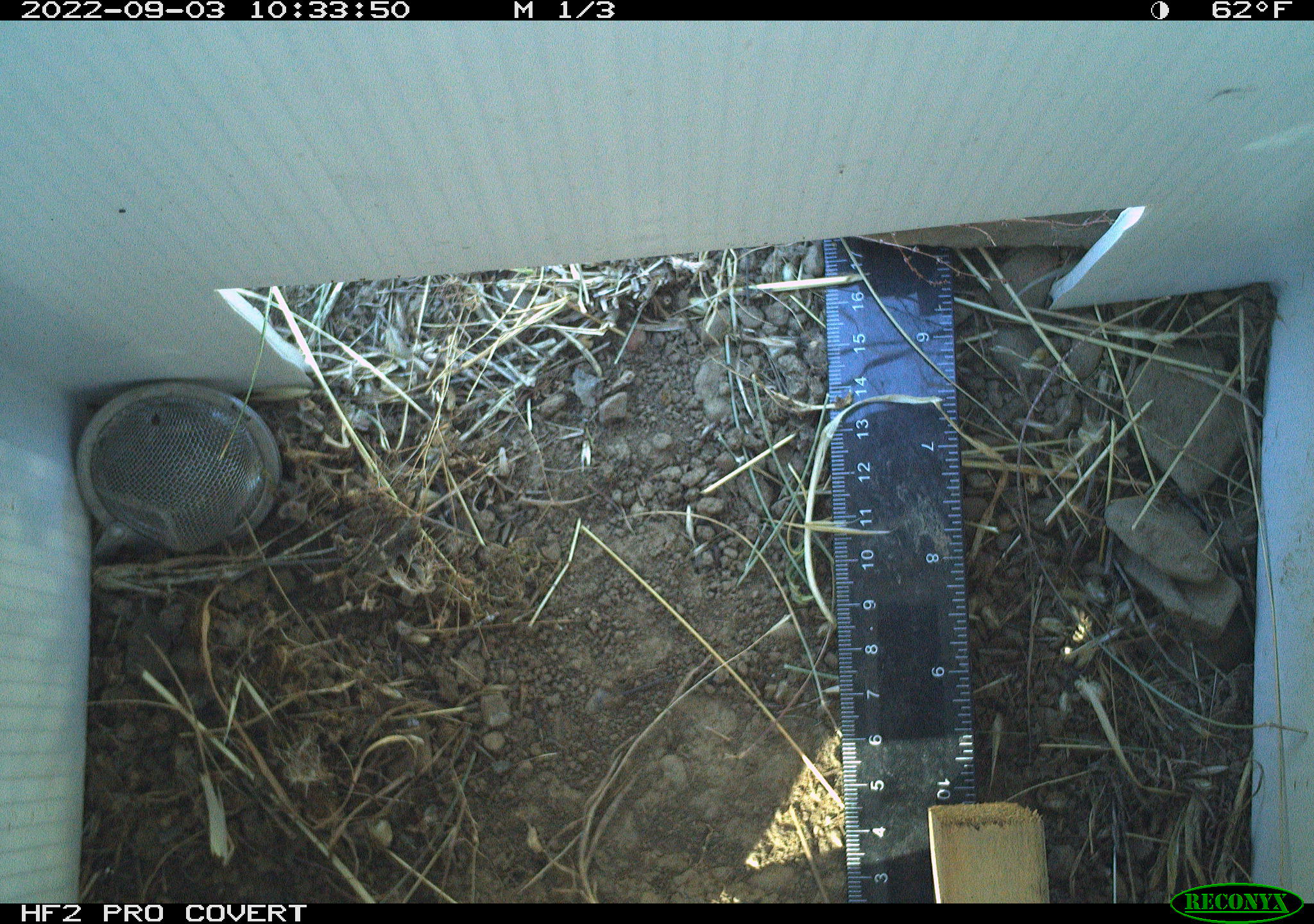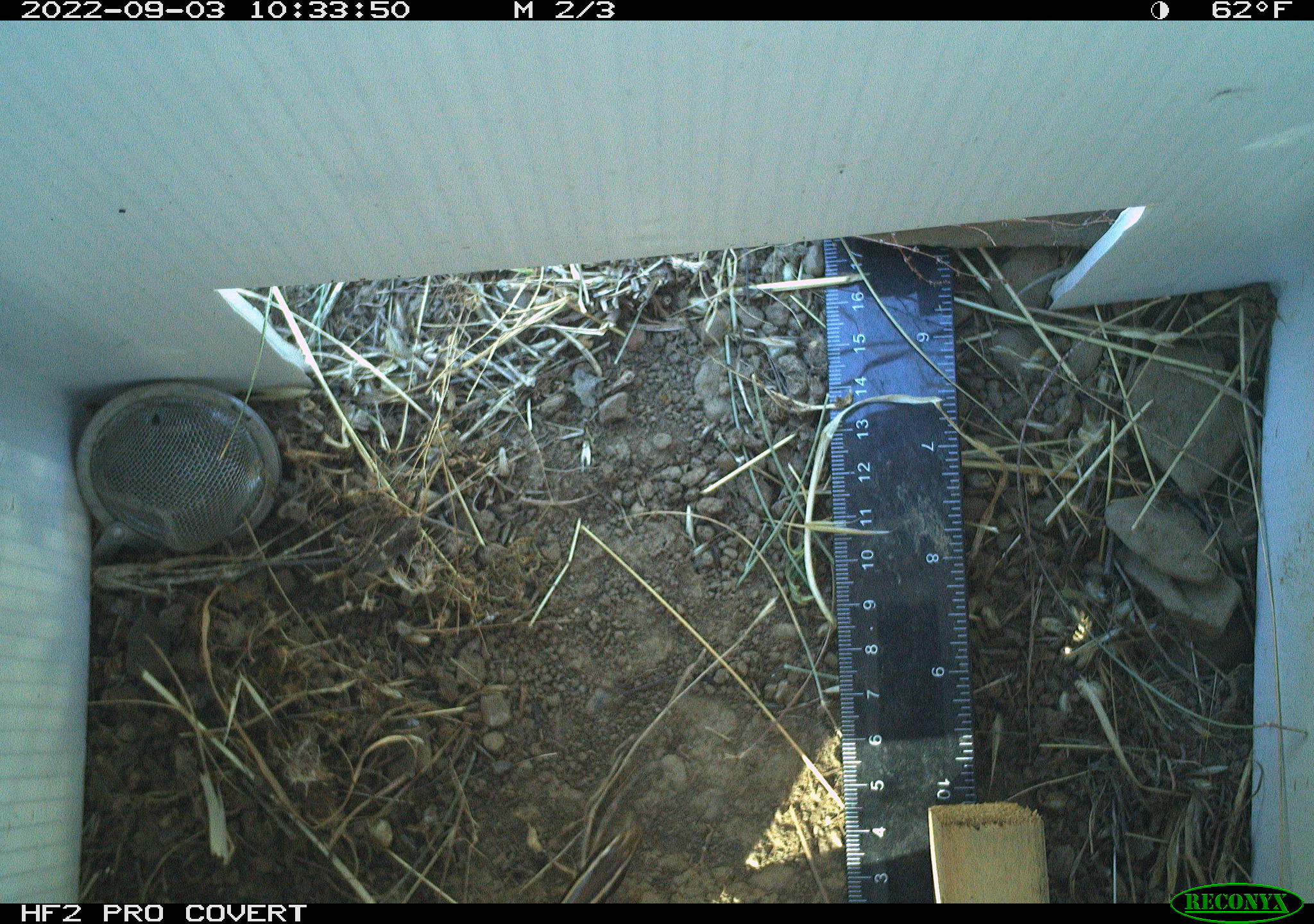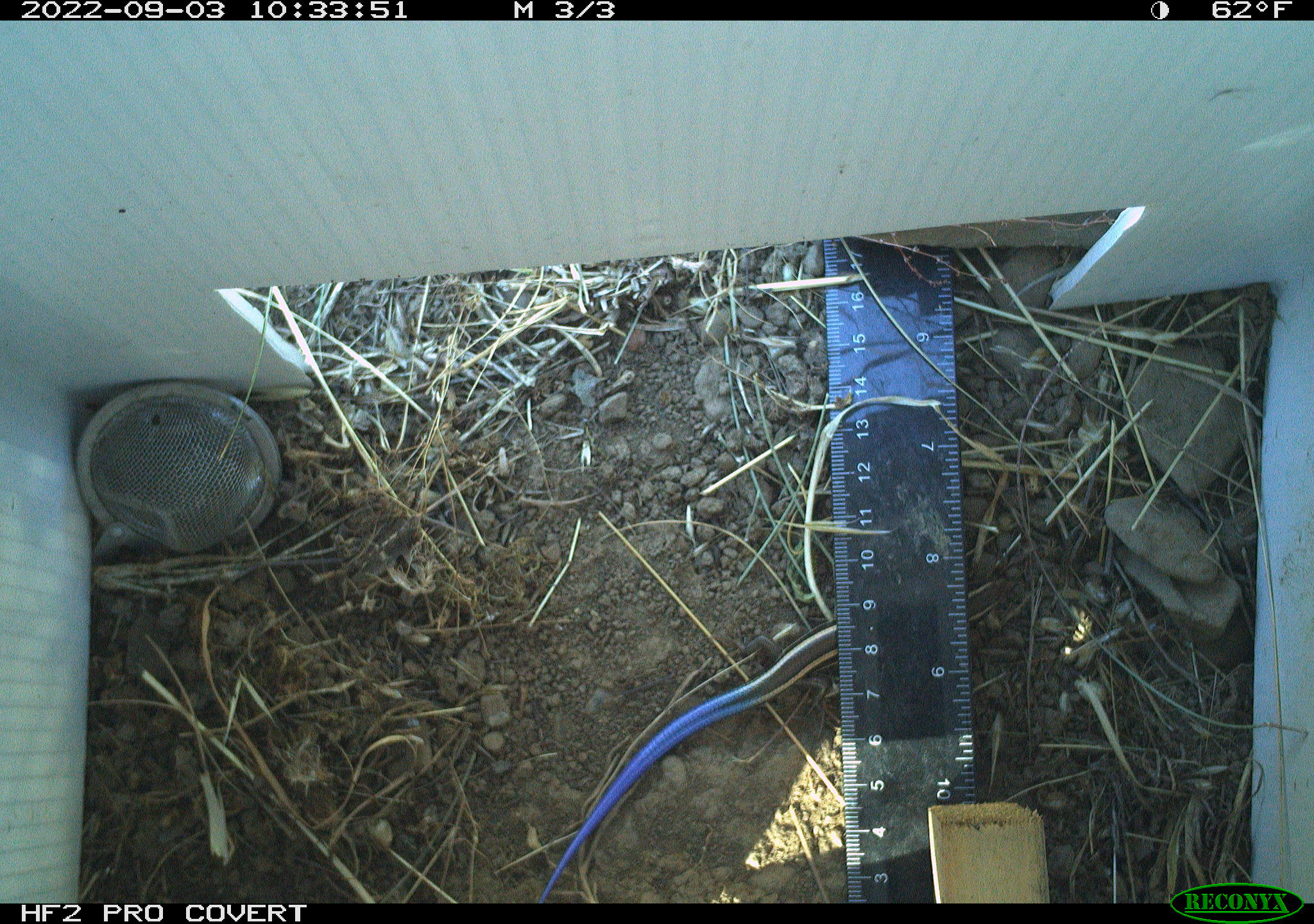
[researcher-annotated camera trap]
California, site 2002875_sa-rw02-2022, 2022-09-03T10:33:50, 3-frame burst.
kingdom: Animalia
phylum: Chordata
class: Reptilia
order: Squamata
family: Scincidae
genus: Plestiodon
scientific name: Plestiodon skiltonianus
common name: western skink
Western skink (Plestiodon skiltonianus).